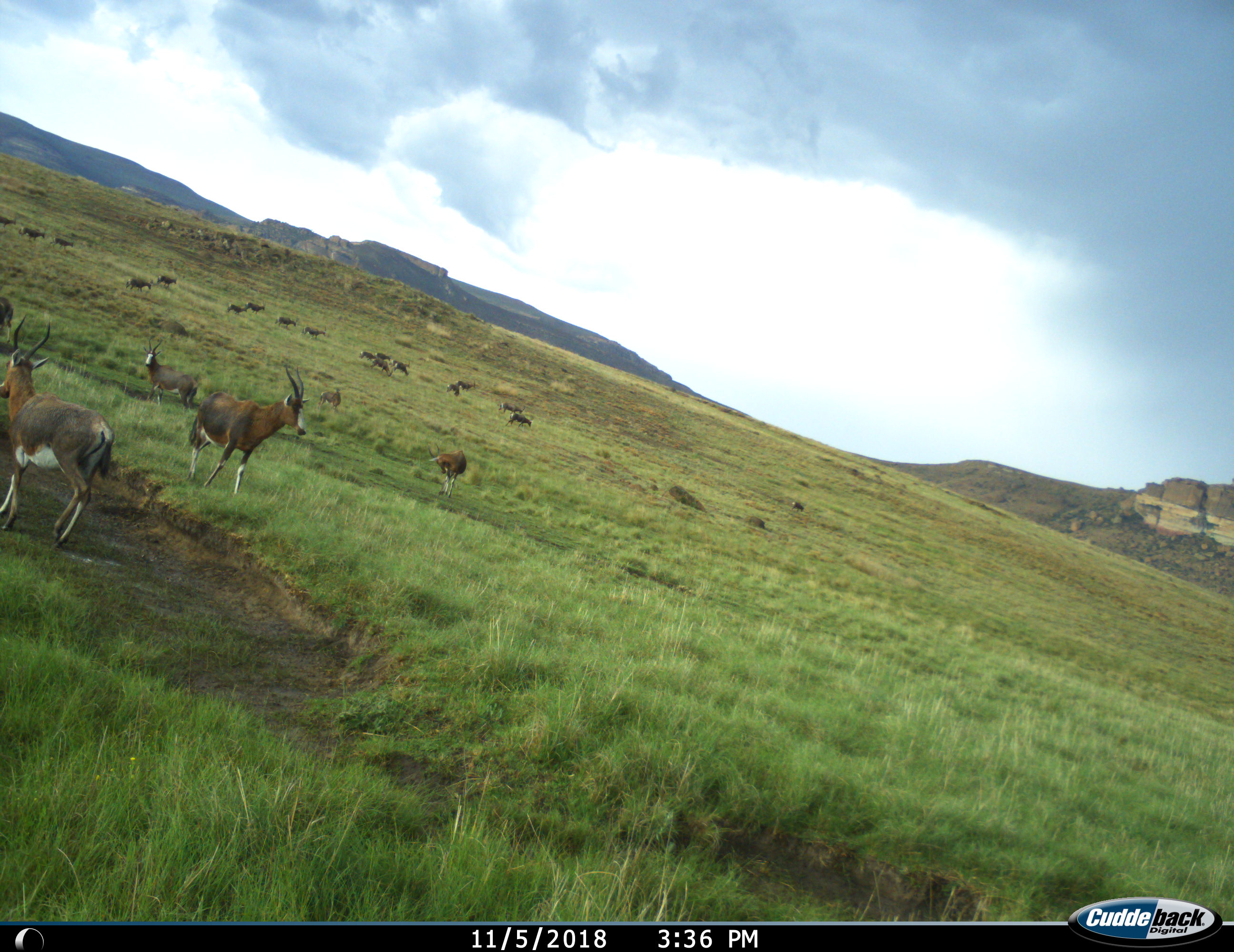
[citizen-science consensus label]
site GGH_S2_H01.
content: unidentified animal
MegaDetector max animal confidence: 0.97